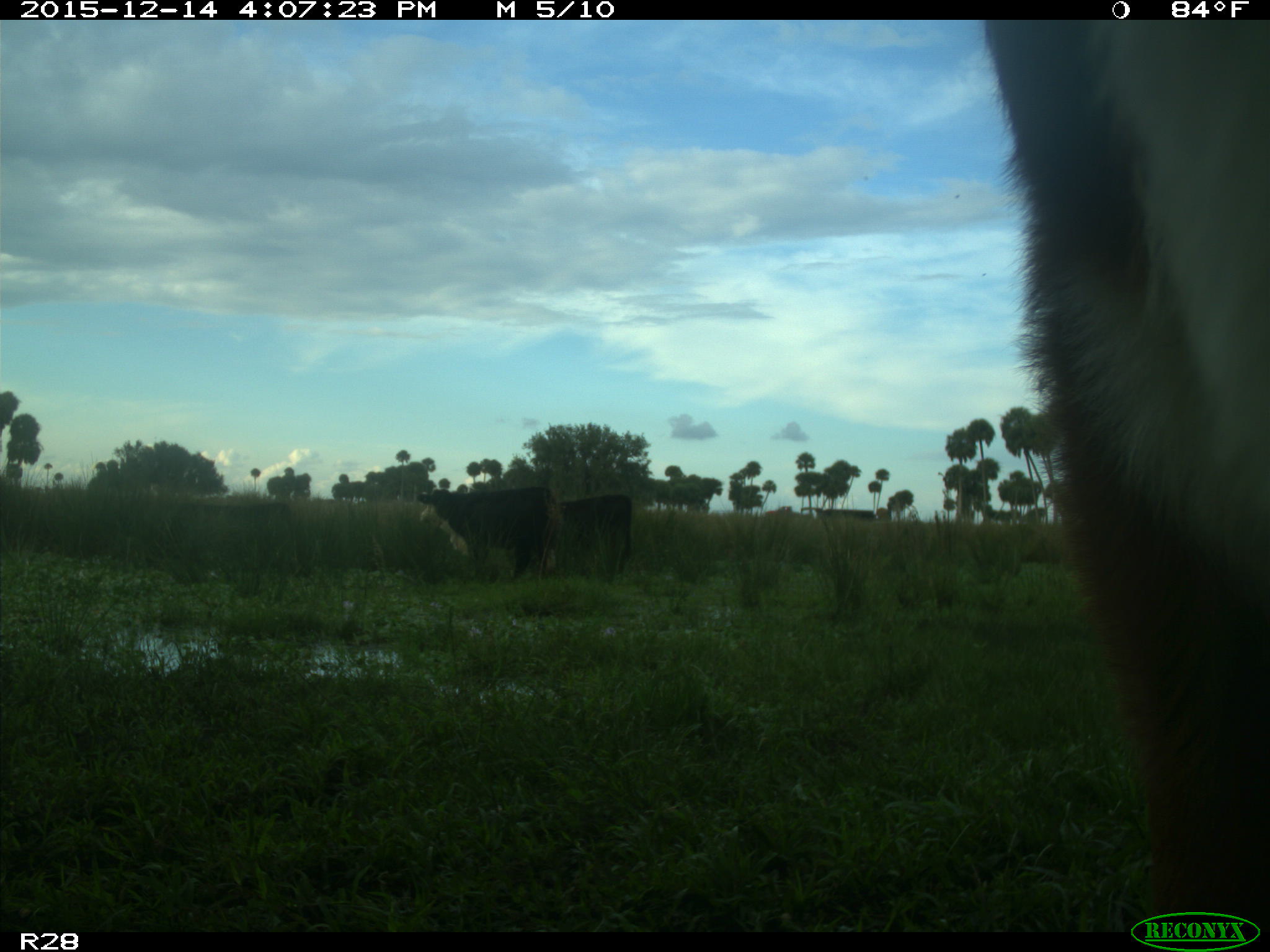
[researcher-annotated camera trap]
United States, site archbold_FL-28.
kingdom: Animalia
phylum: Chordata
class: Mammalia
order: Artiodactyla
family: Bovidae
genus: Bos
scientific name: Bos taurus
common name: domestic cow